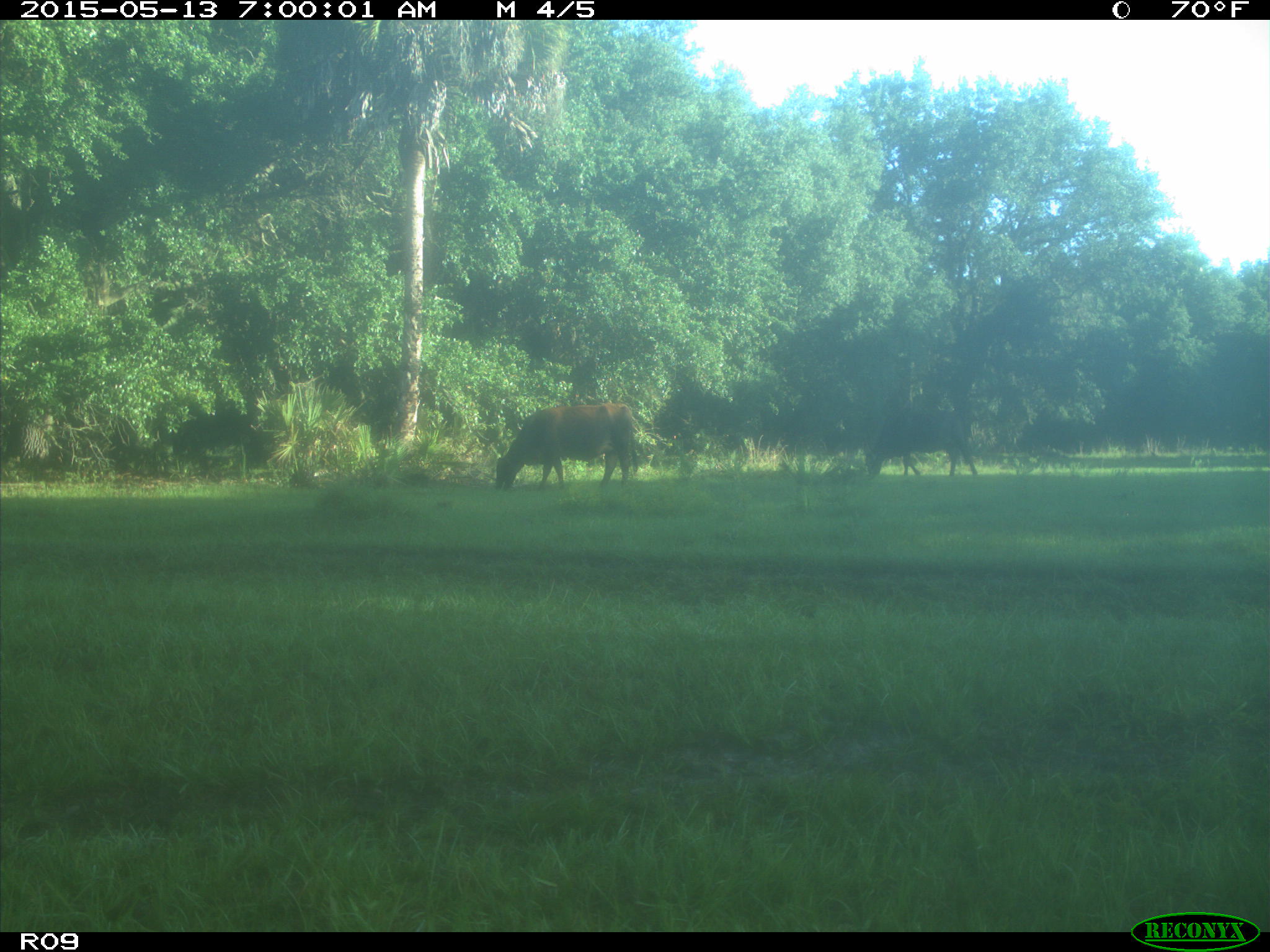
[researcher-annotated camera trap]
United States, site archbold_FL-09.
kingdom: Animalia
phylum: Chordata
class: Mammalia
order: Artiodactyla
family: Bovidae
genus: Bos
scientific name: Bos taurus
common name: domestic cow